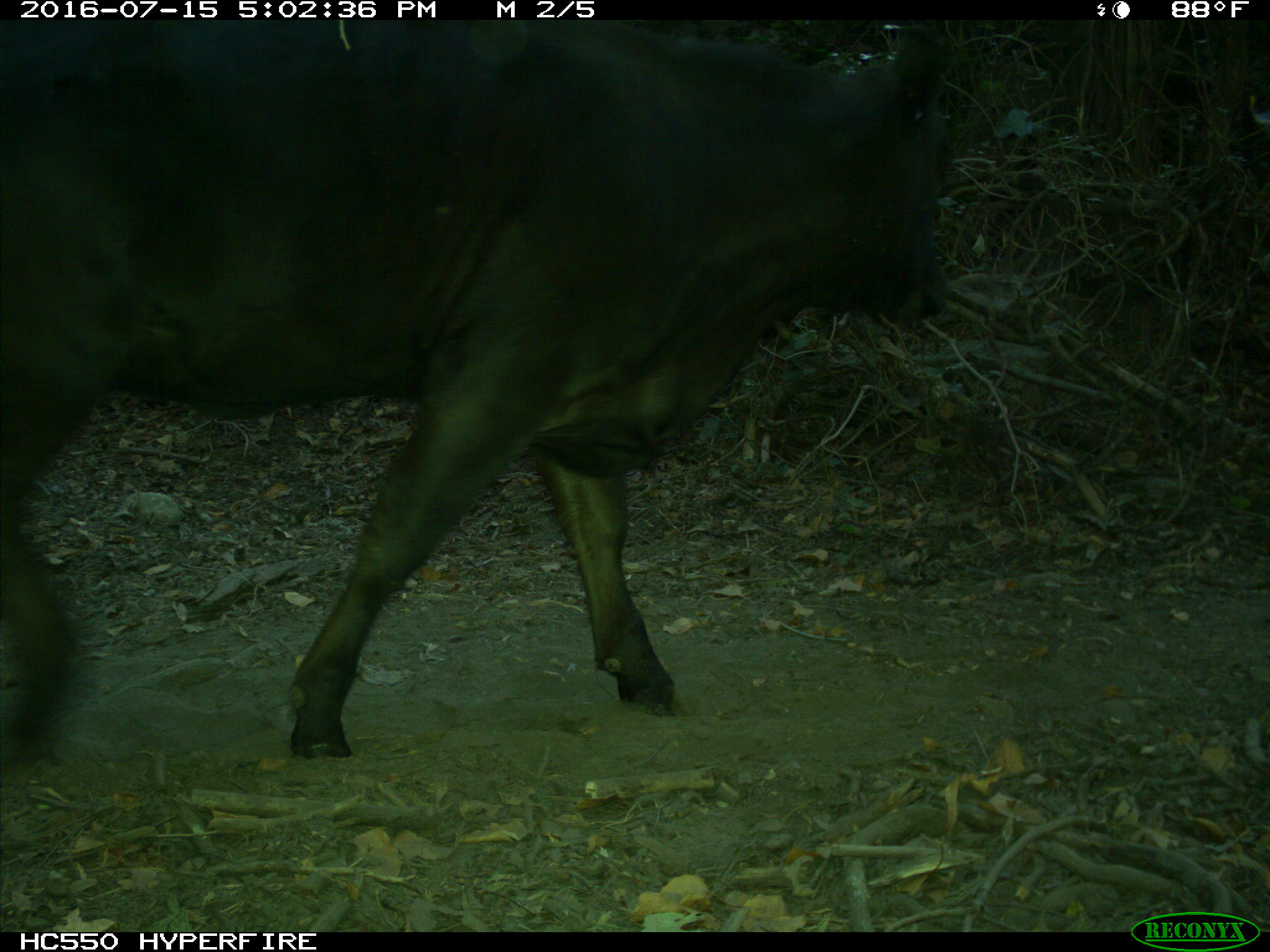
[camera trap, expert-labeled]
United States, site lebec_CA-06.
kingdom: Animalia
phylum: Chordata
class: Mammalia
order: Artiodactyla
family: Bovidae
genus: Bos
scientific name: Bos taurus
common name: domestic cow